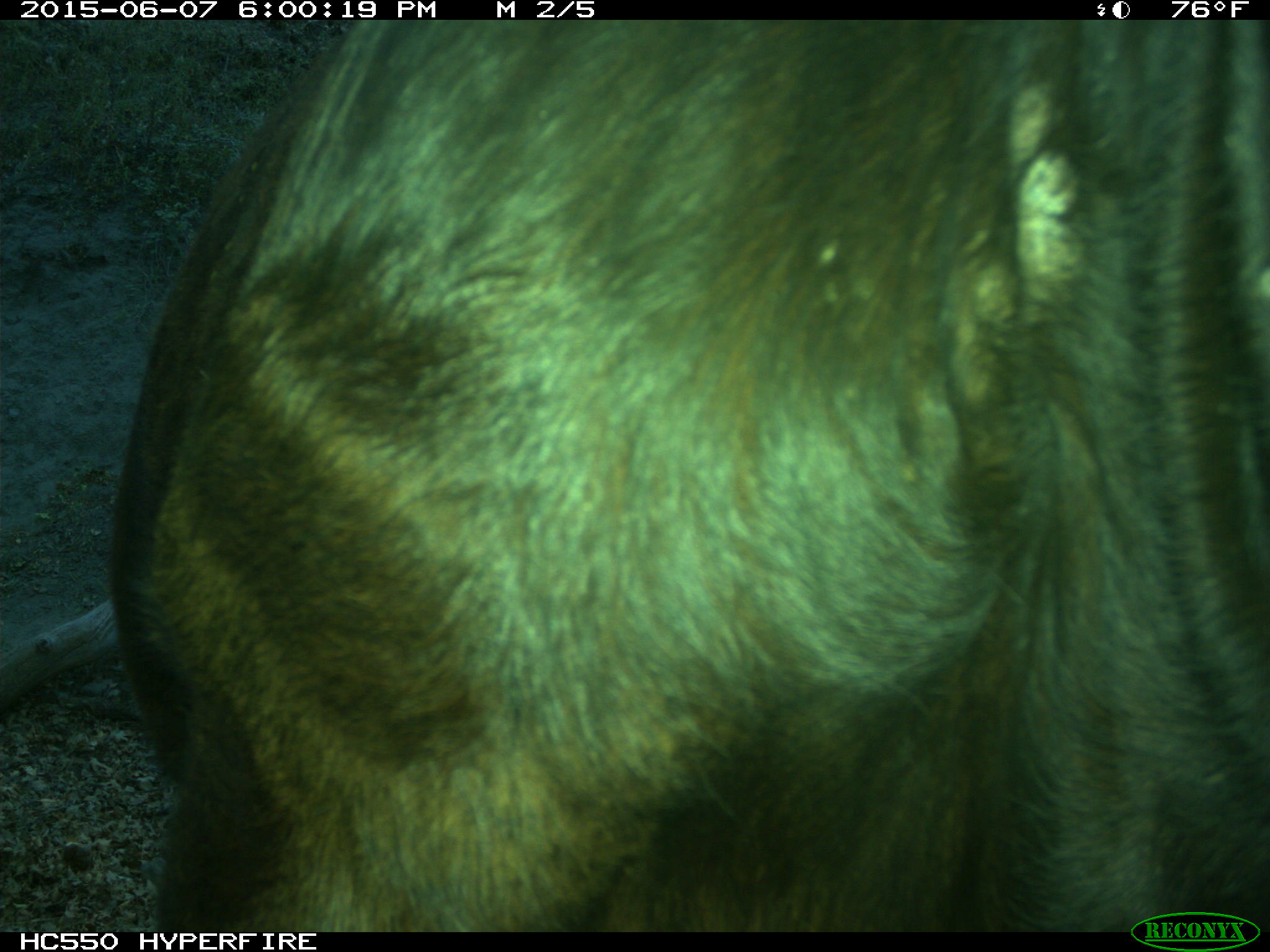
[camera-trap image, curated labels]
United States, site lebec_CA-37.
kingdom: Animalia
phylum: Chordata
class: Mammalia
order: Artiodactyla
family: Bovidae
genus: Bos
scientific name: Bos taurus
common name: domestic cow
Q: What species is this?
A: Bos taurus (domestic cow).